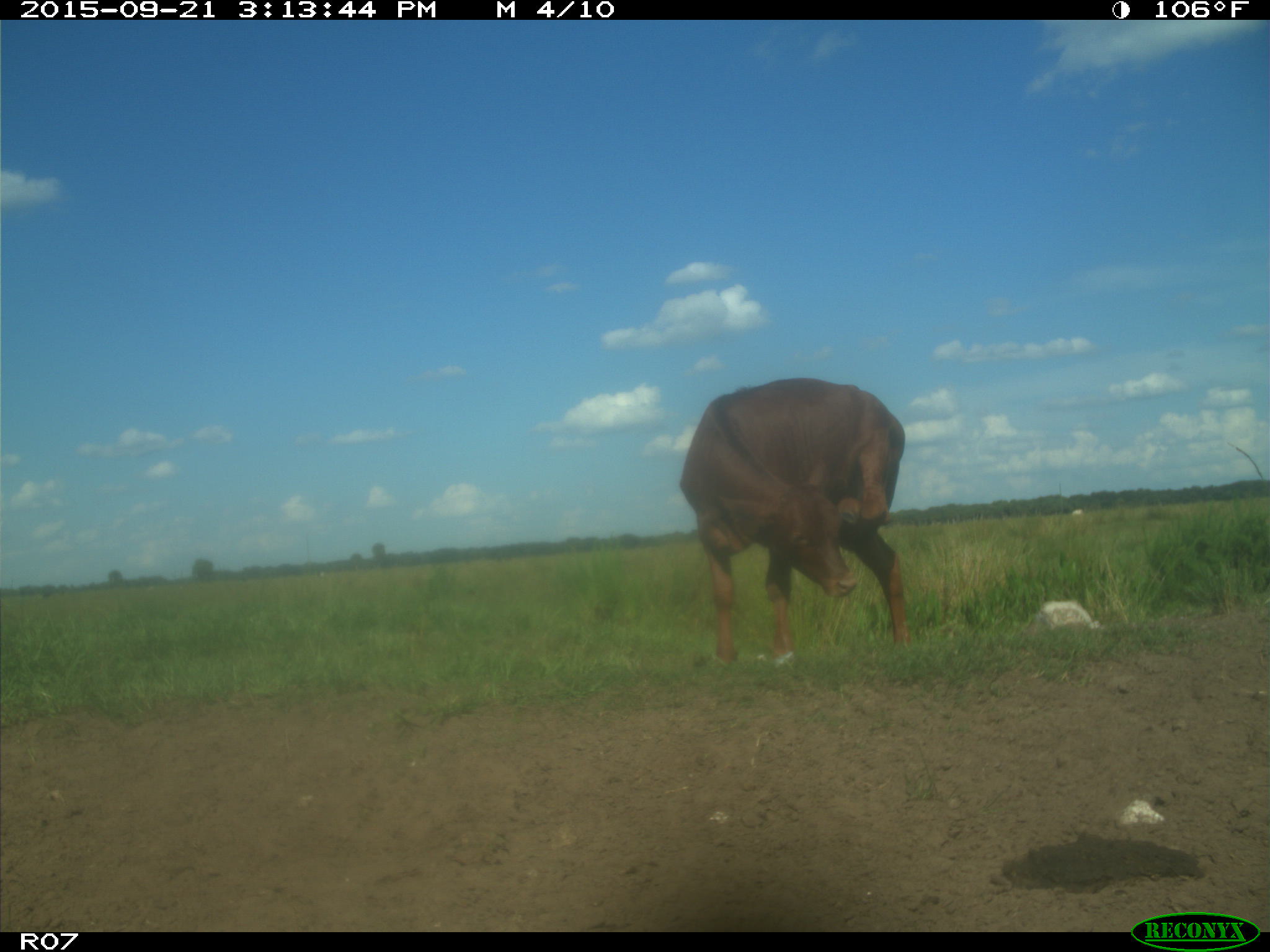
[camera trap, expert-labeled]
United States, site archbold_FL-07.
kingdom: Animalia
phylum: Chordata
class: Mammalia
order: Artiodactyla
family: Bovidae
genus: Bos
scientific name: Bos taurus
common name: domestic cow